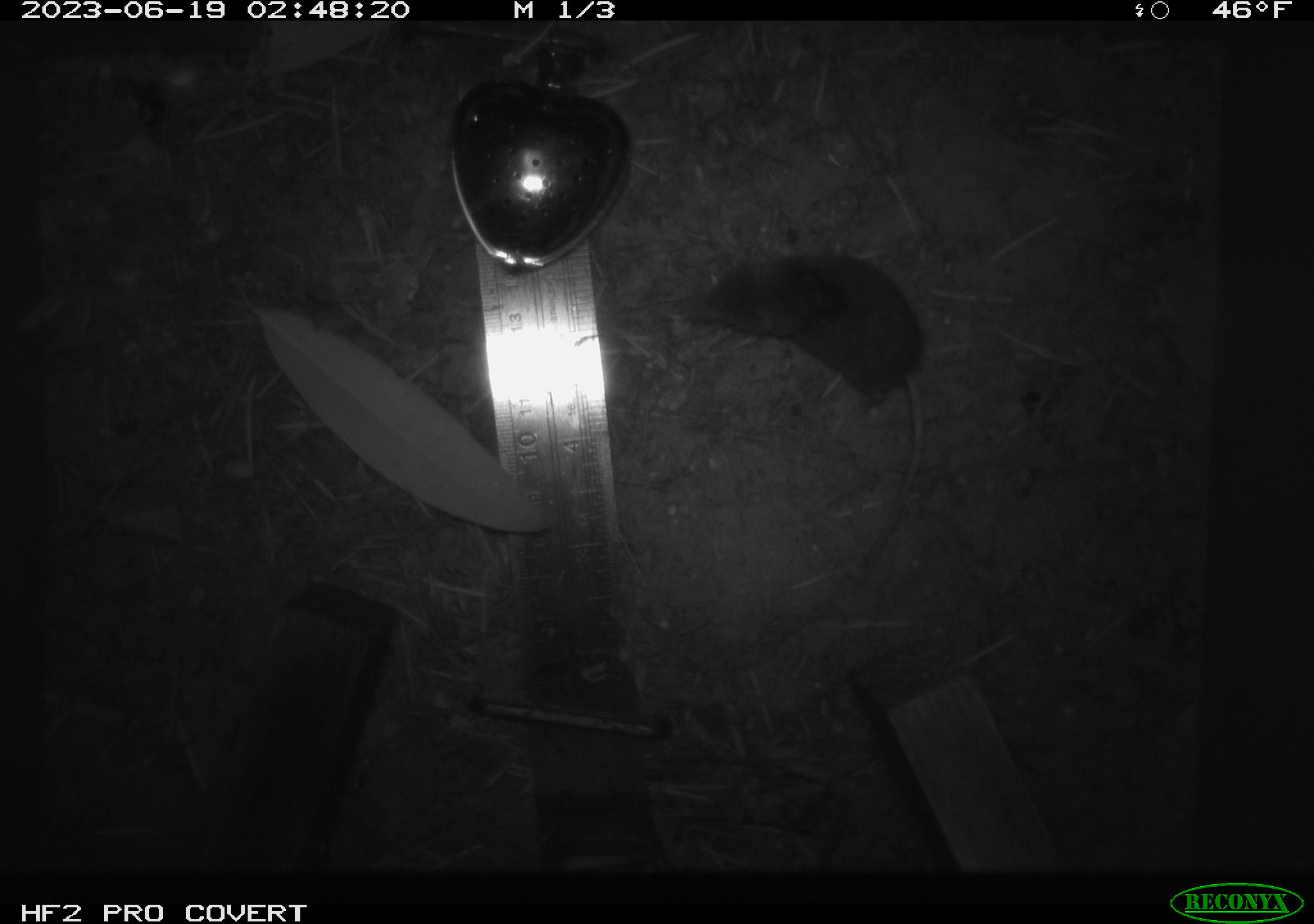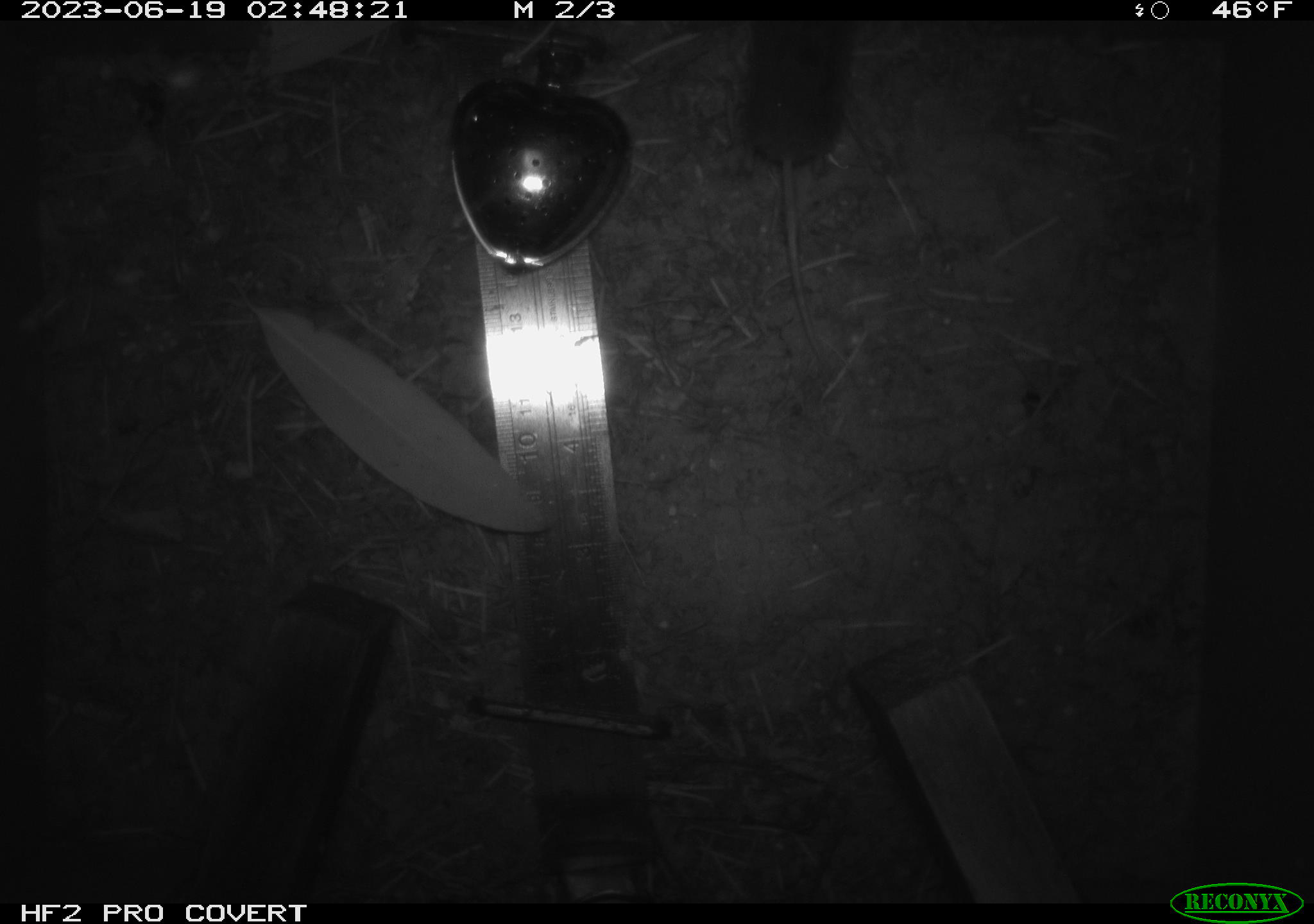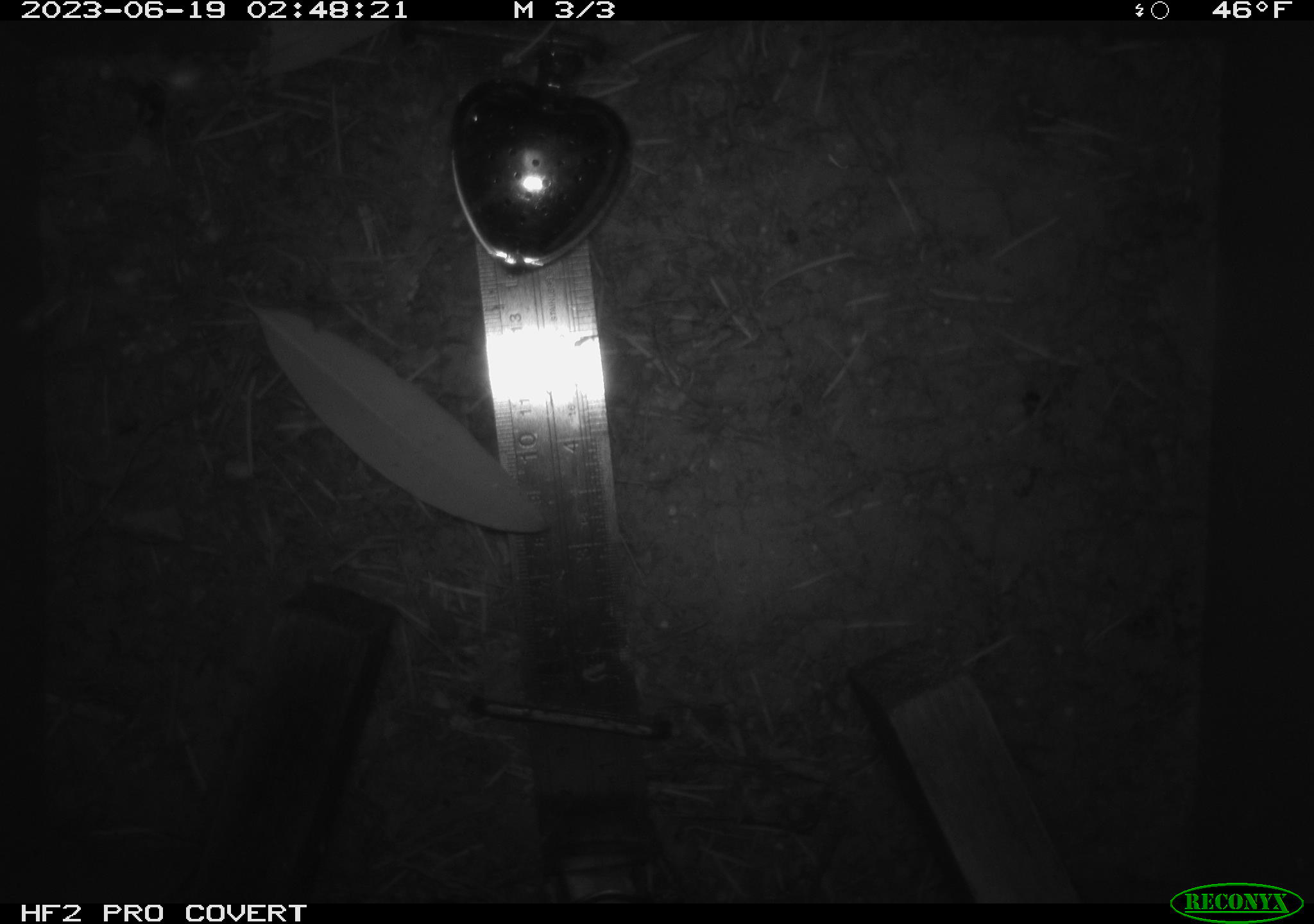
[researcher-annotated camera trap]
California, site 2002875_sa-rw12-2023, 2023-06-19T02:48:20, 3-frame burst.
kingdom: Animalia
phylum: Chordata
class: Mammalia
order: Eulipotyphla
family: Soricidae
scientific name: Soricidae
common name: shrews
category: soricidae family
Soricidae family (shrews) (Soricidae).